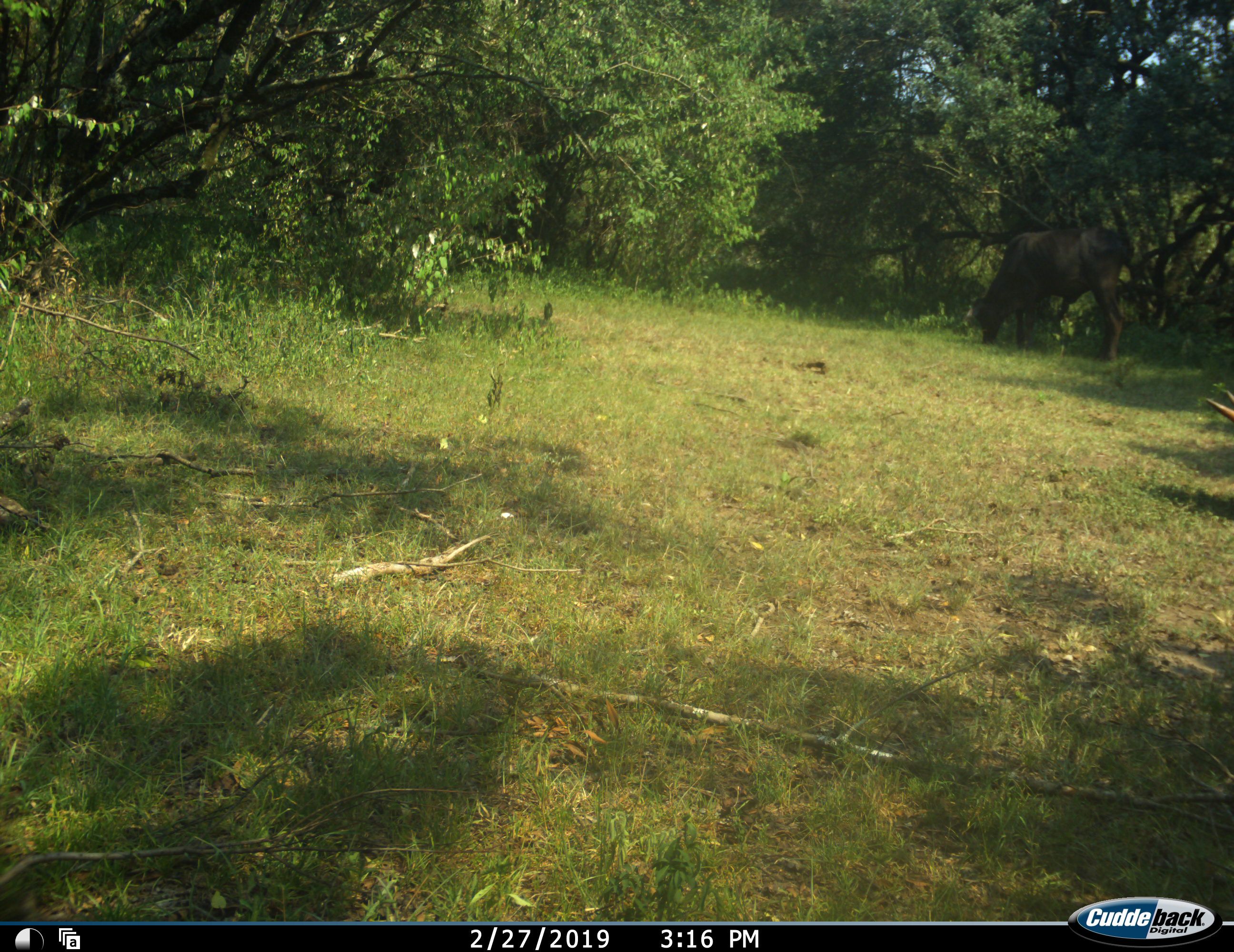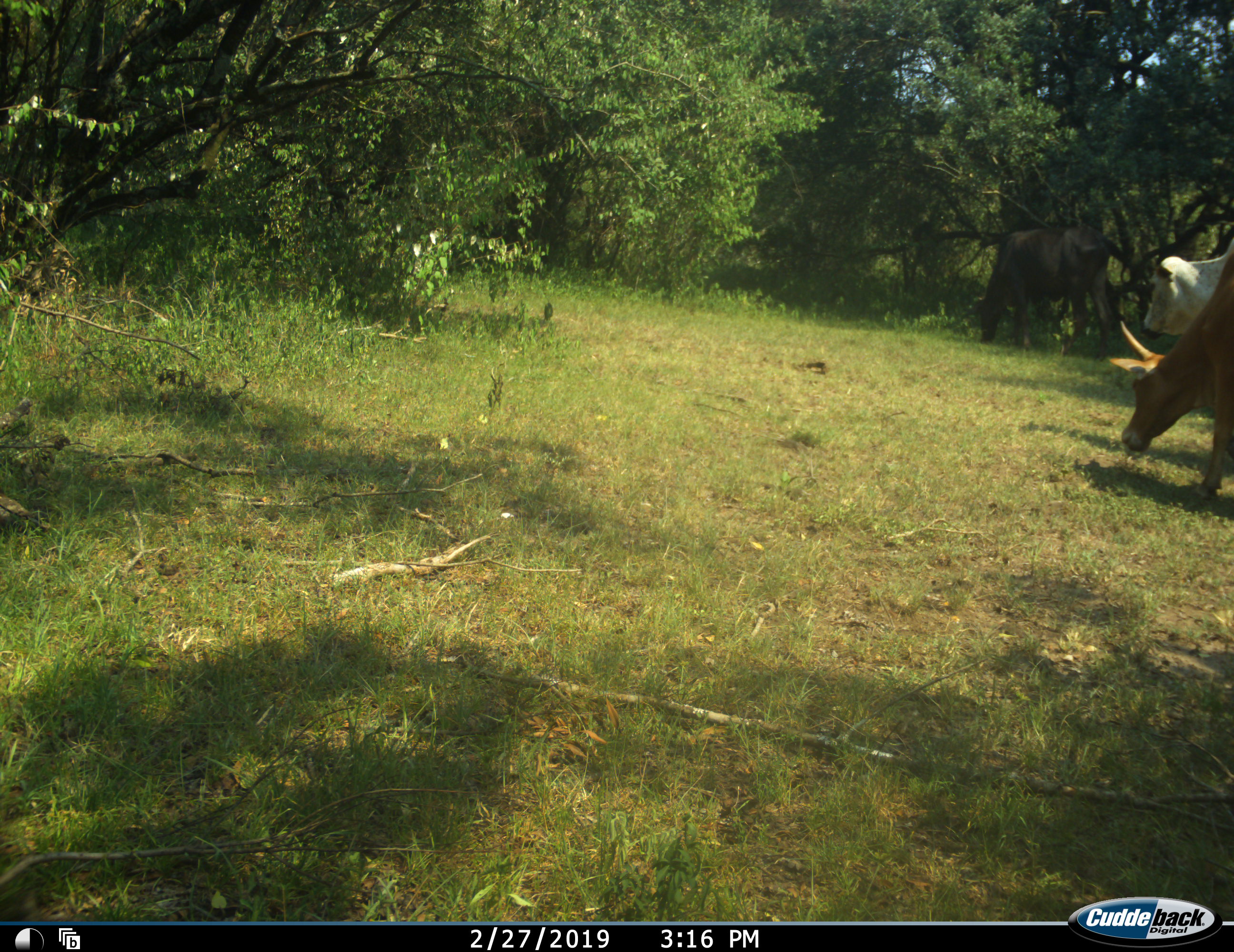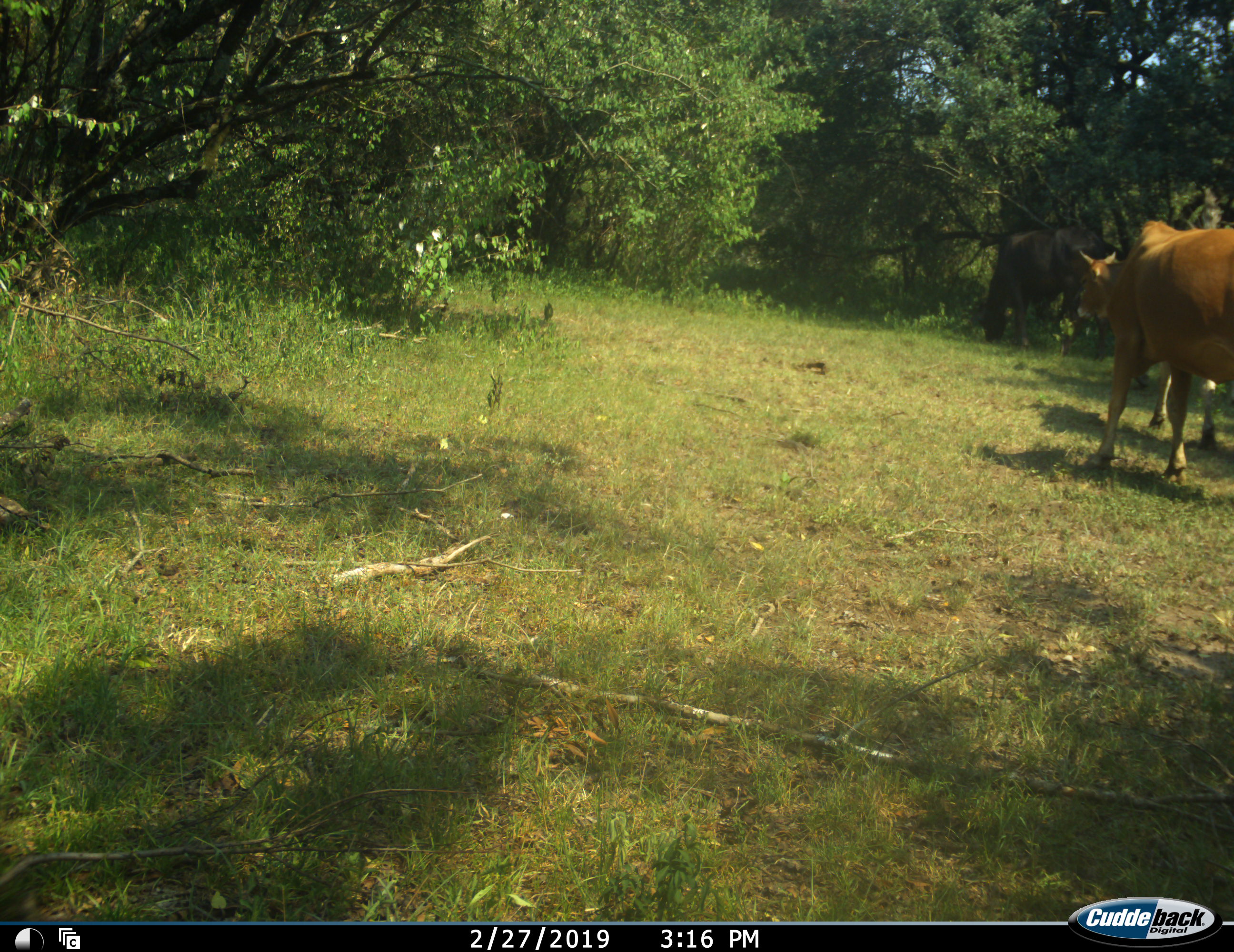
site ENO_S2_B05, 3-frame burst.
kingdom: Animalia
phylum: Chordata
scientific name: Vertebrata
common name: domestic animal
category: domesticanimal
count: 3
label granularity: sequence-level